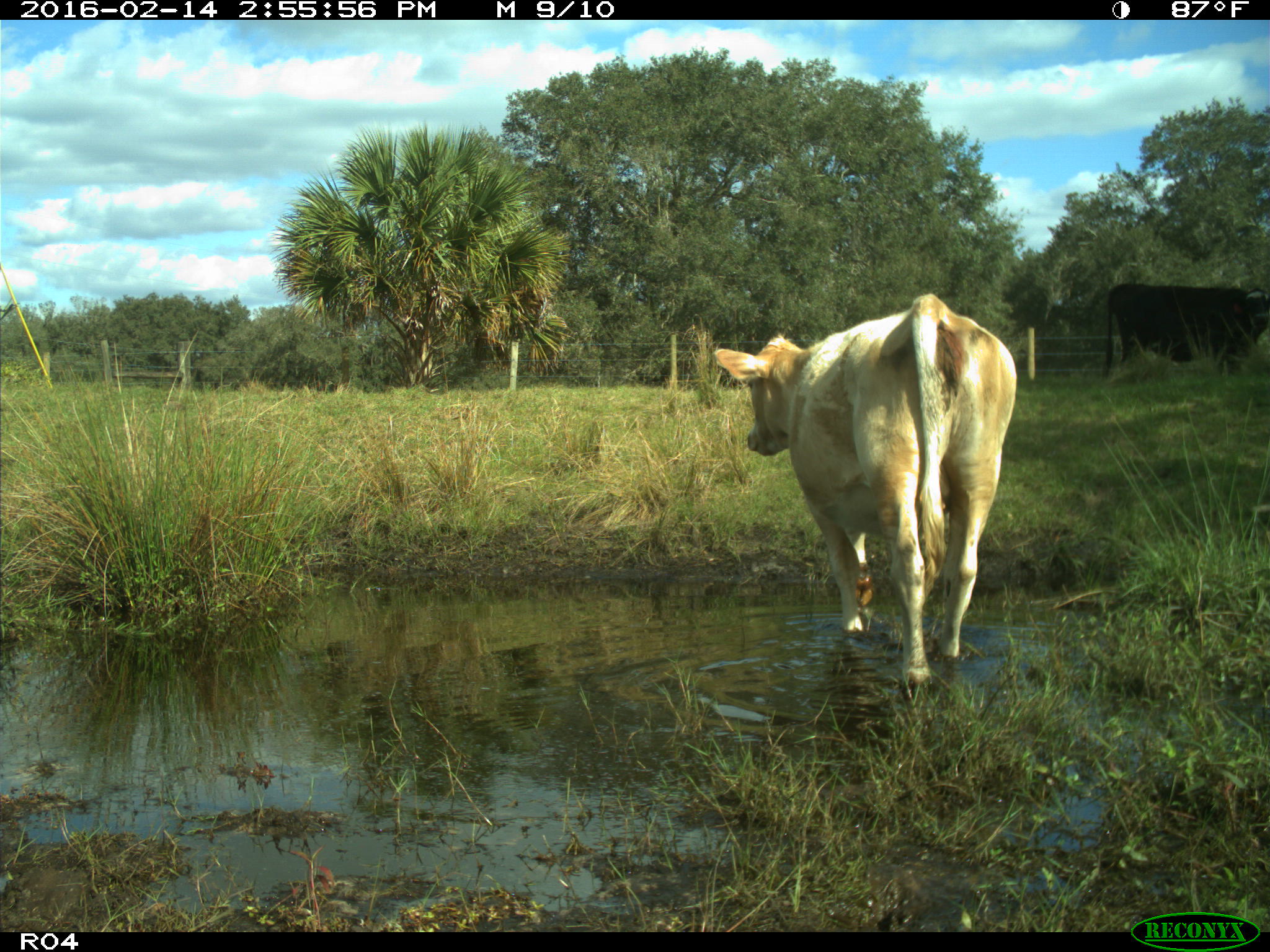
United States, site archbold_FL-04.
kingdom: Animalia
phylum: Chordata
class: Mammalia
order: Artiodactyla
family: Bovidae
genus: Bos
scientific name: Bos taurus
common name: domestic cow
Bos taurus (domestic cow).